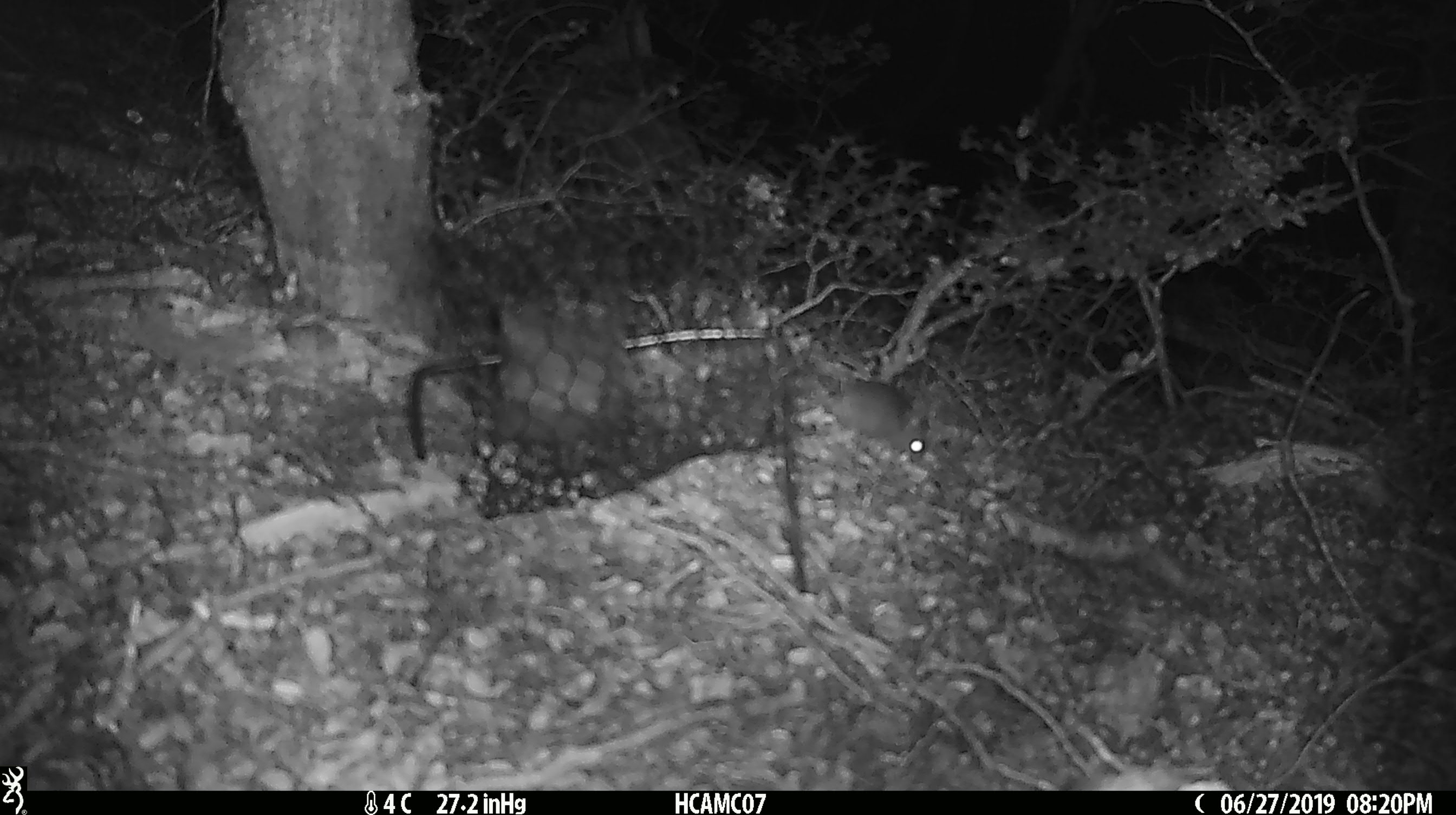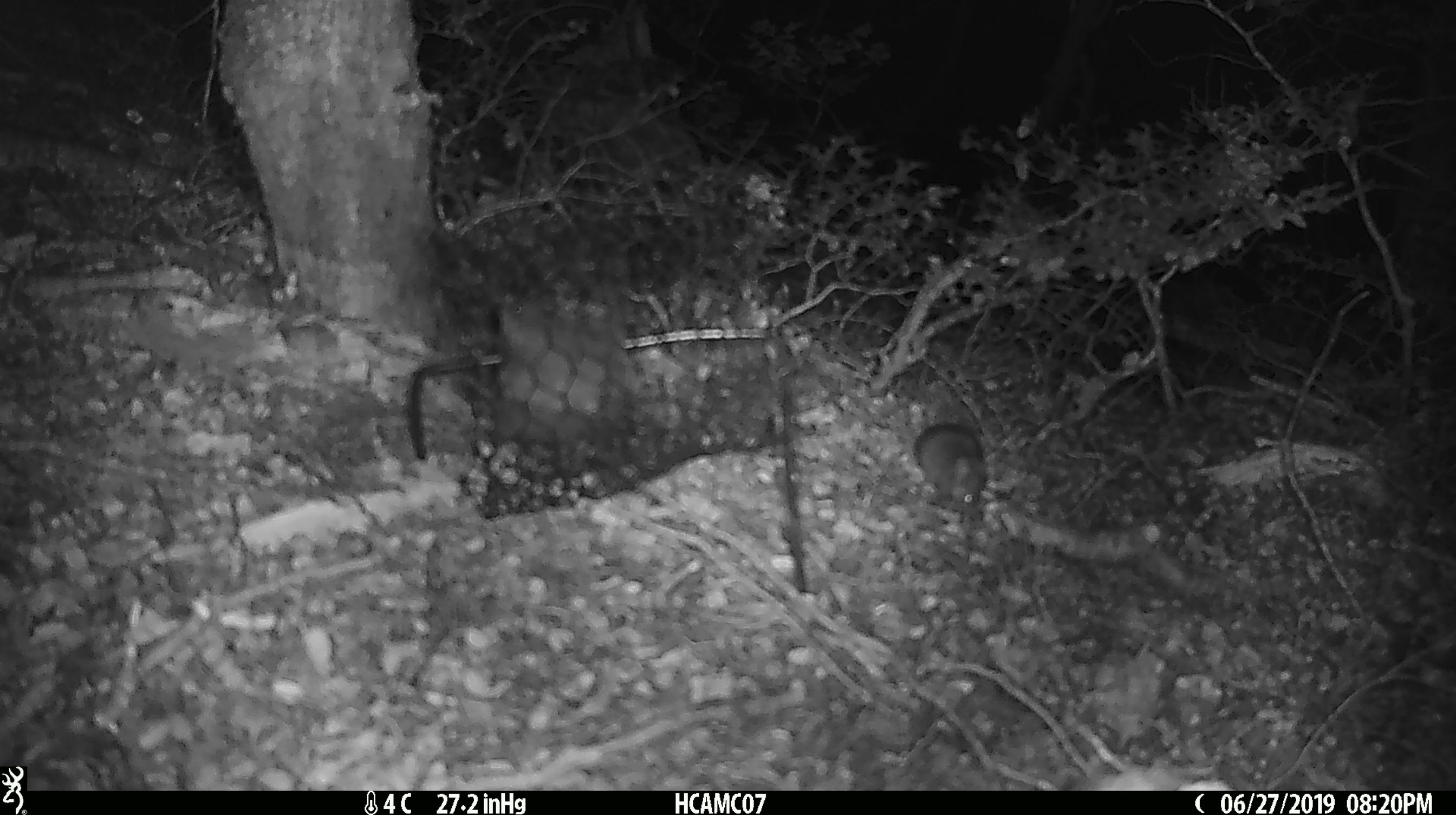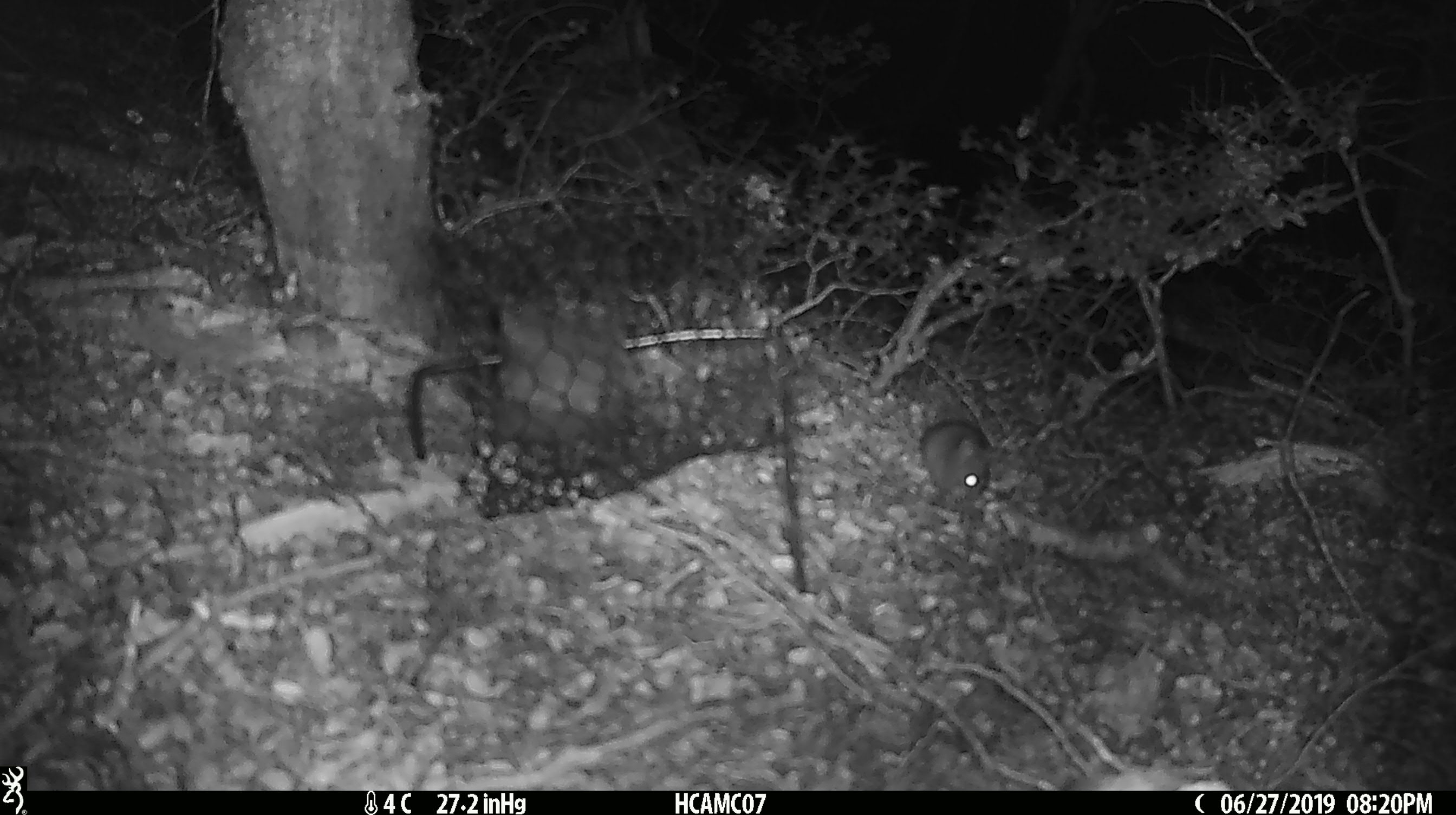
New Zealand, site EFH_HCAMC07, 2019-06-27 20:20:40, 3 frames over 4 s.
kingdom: Animalia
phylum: Chordata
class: Mammalia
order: Rodentia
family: Muridae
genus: Mus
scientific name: Mus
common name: mouse